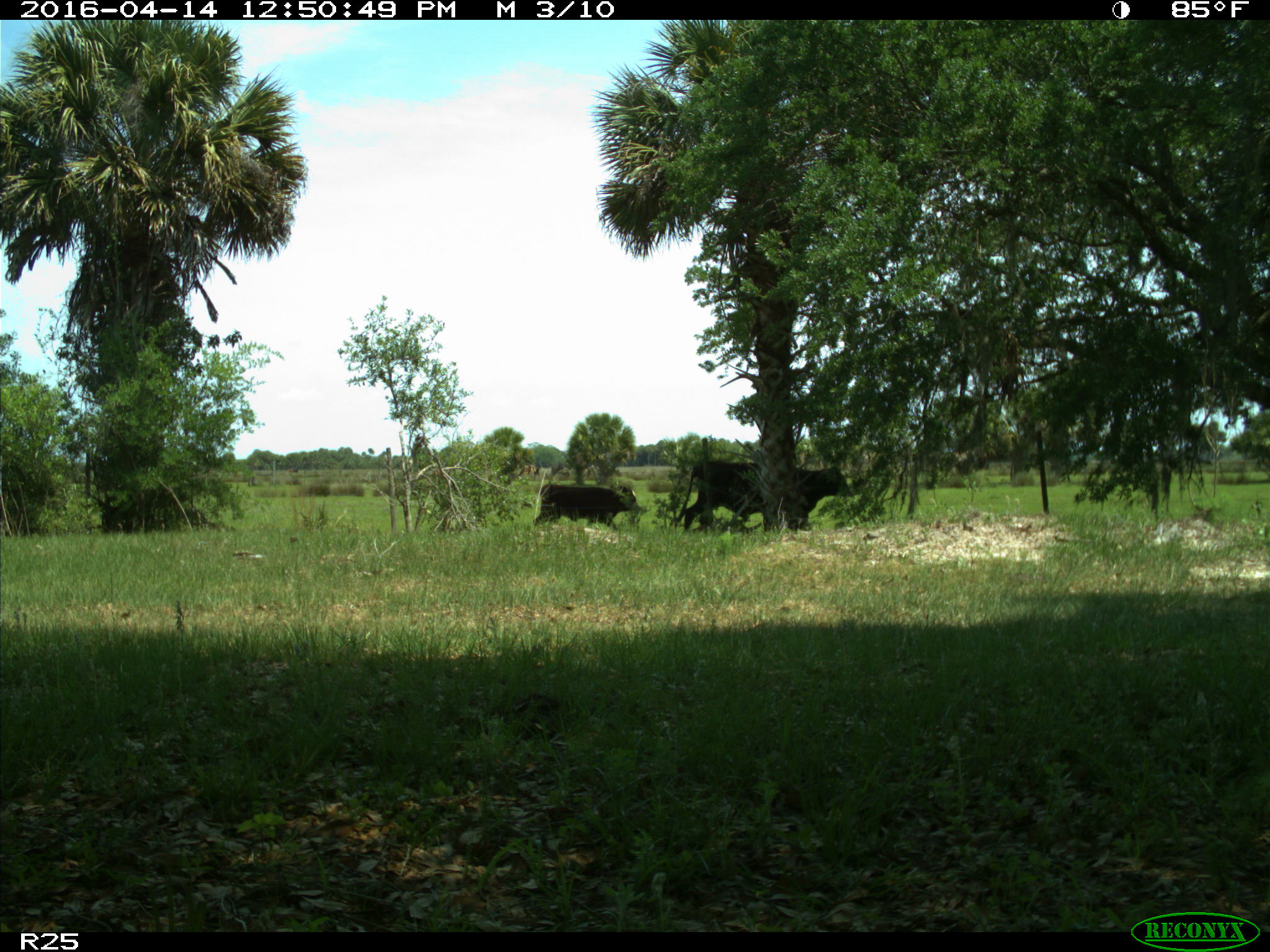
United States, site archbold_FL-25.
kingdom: Animalia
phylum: Chordata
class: Mammalia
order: Artiodactyla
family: Bovidae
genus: Bos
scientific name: Bos taurus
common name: domestic cow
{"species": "Bos taurus (domestic cow)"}